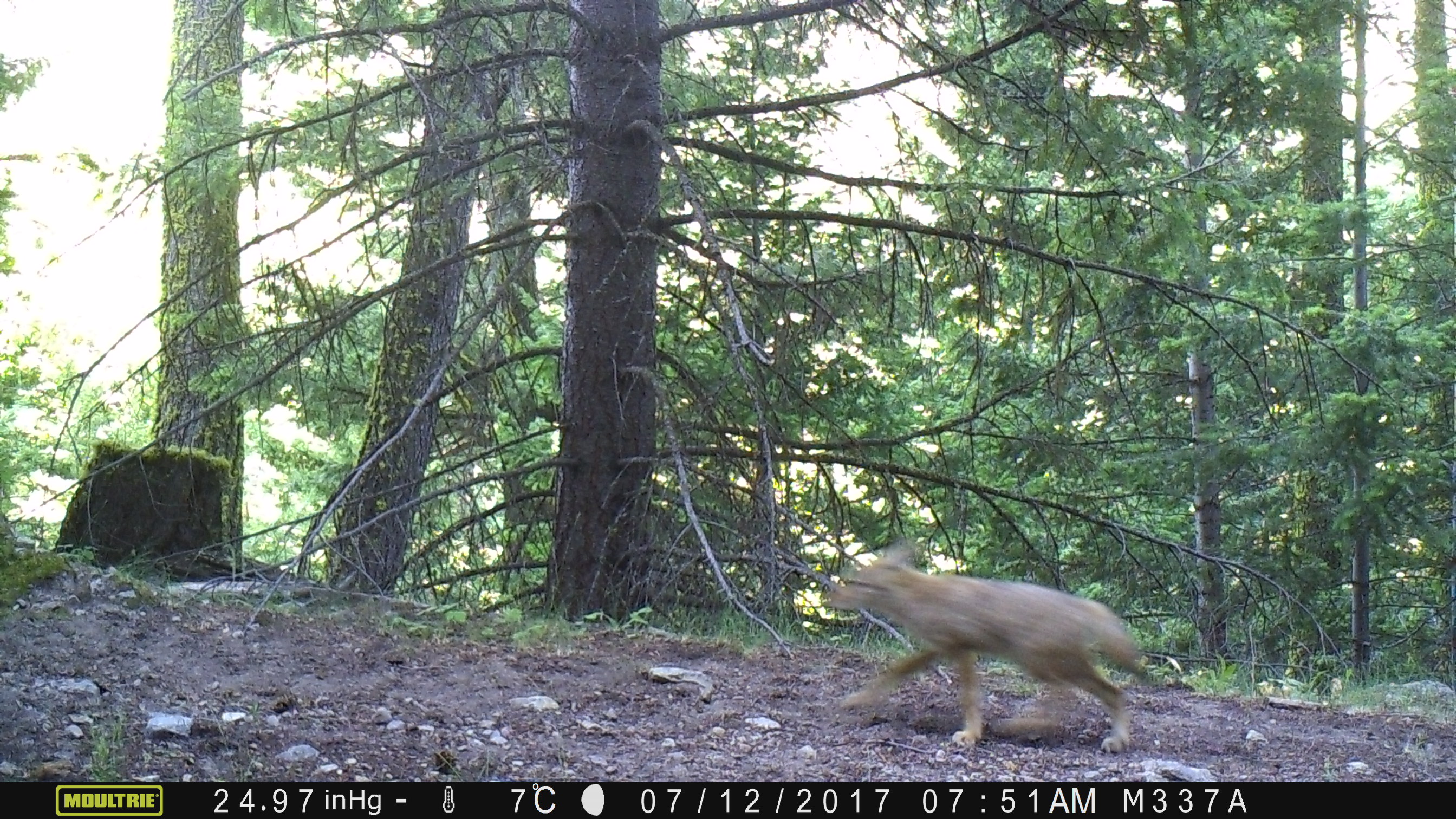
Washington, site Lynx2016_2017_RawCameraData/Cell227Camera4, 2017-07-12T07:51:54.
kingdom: Animalia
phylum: Chordata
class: Mammalia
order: Artiodactyla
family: Bovidae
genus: Bos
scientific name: Bos taurus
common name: domestic cattle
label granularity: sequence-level